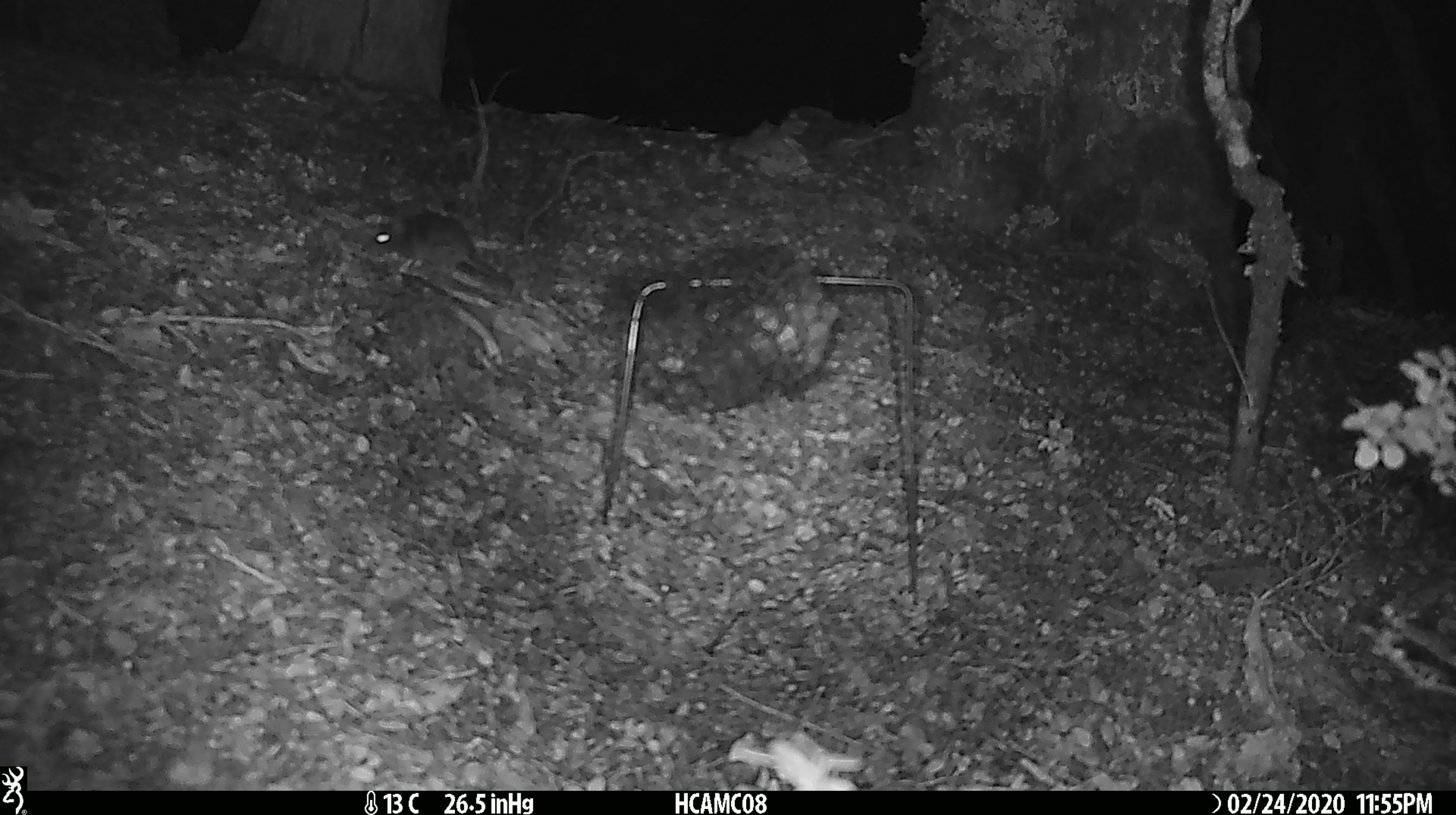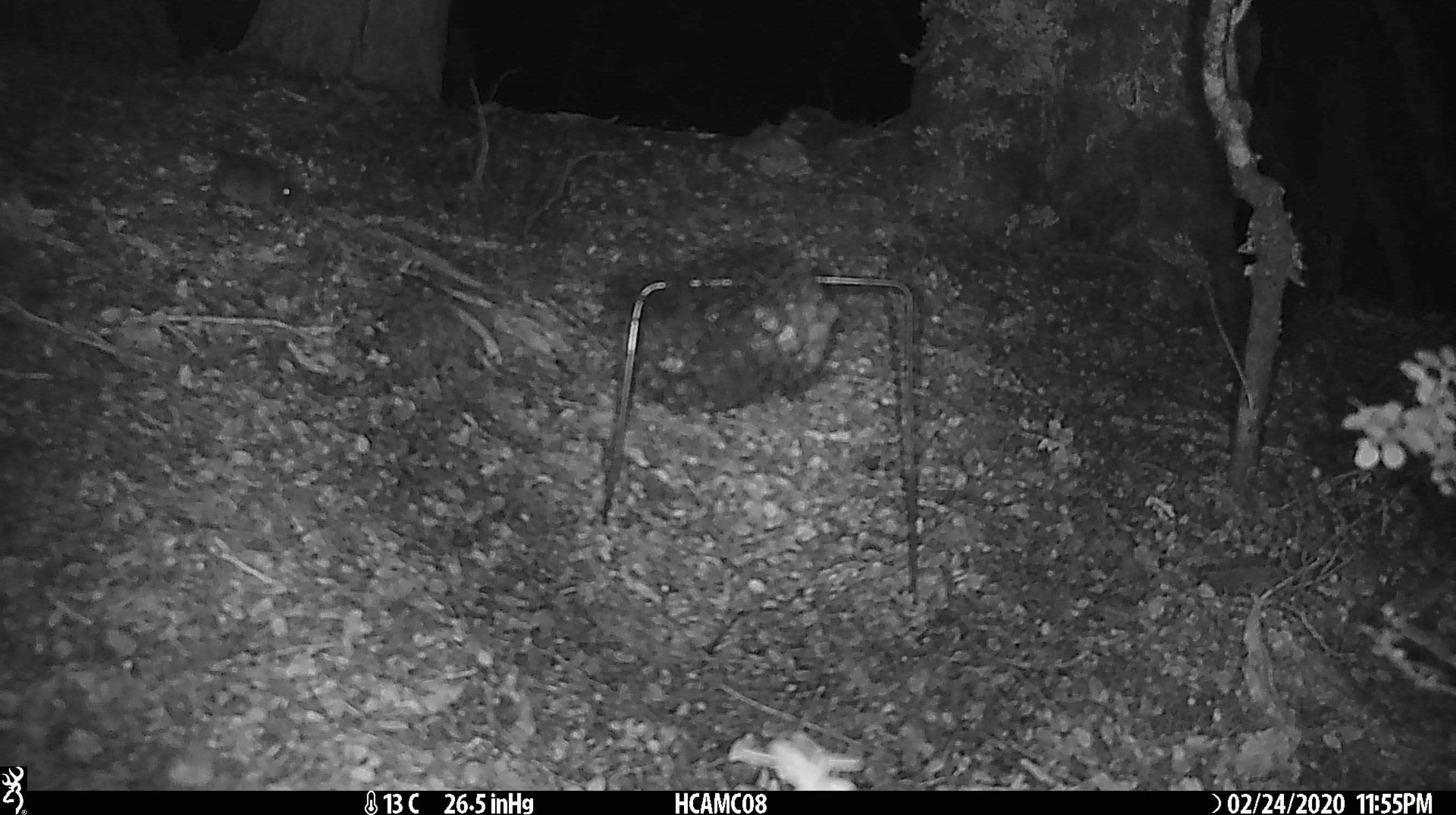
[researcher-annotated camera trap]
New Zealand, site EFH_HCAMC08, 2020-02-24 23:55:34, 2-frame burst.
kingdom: Animalia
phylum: Chordata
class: Mammalia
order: Rodentia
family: Muridae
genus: Mus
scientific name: Mus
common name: mouse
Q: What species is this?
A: Mouse (Mus).